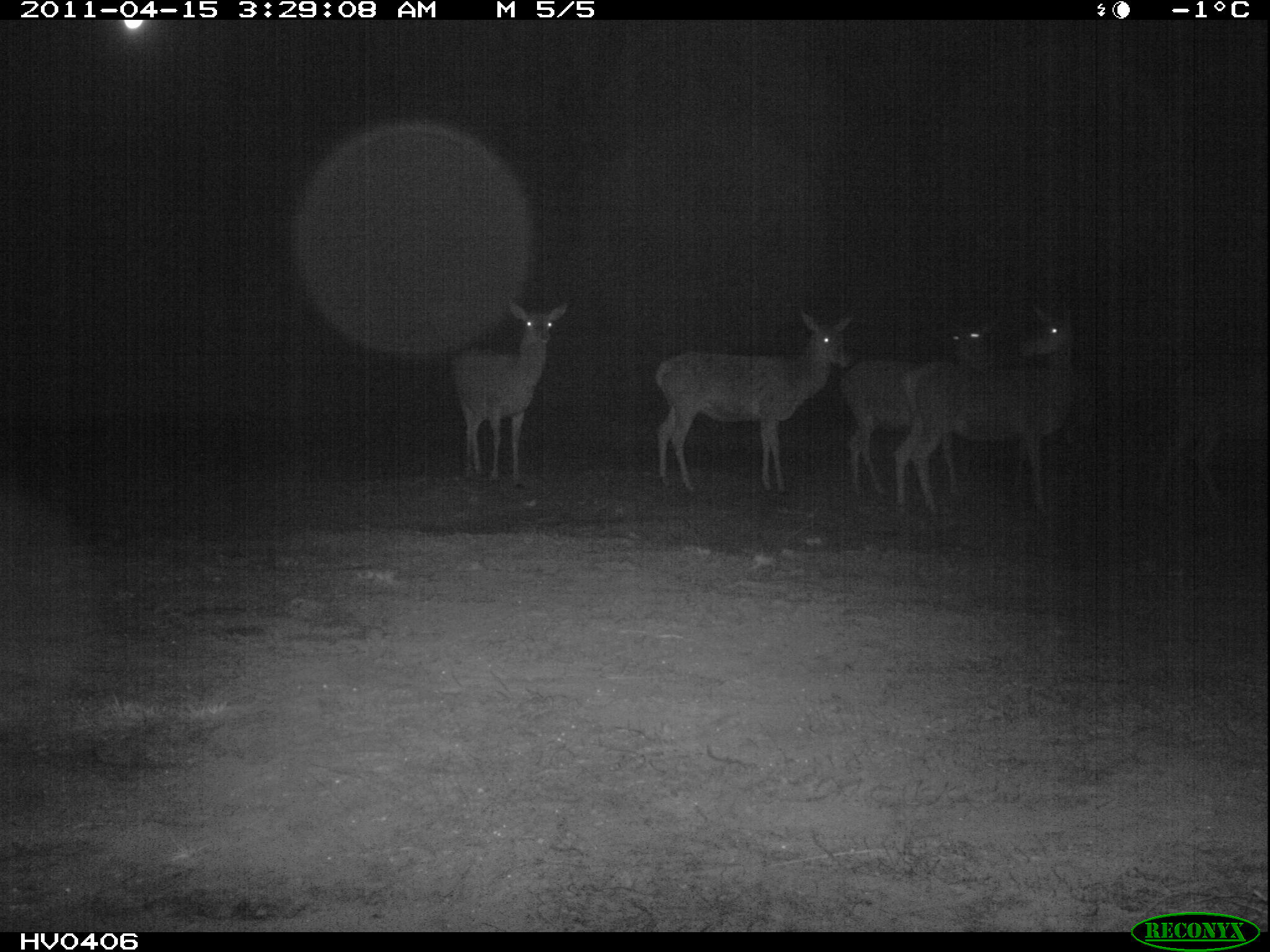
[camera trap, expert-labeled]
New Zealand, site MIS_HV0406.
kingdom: Animalia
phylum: Chordata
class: Mammalia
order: Artiodactyla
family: Cervidae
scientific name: Cervidae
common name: deer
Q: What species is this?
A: Deer (Cervidae).